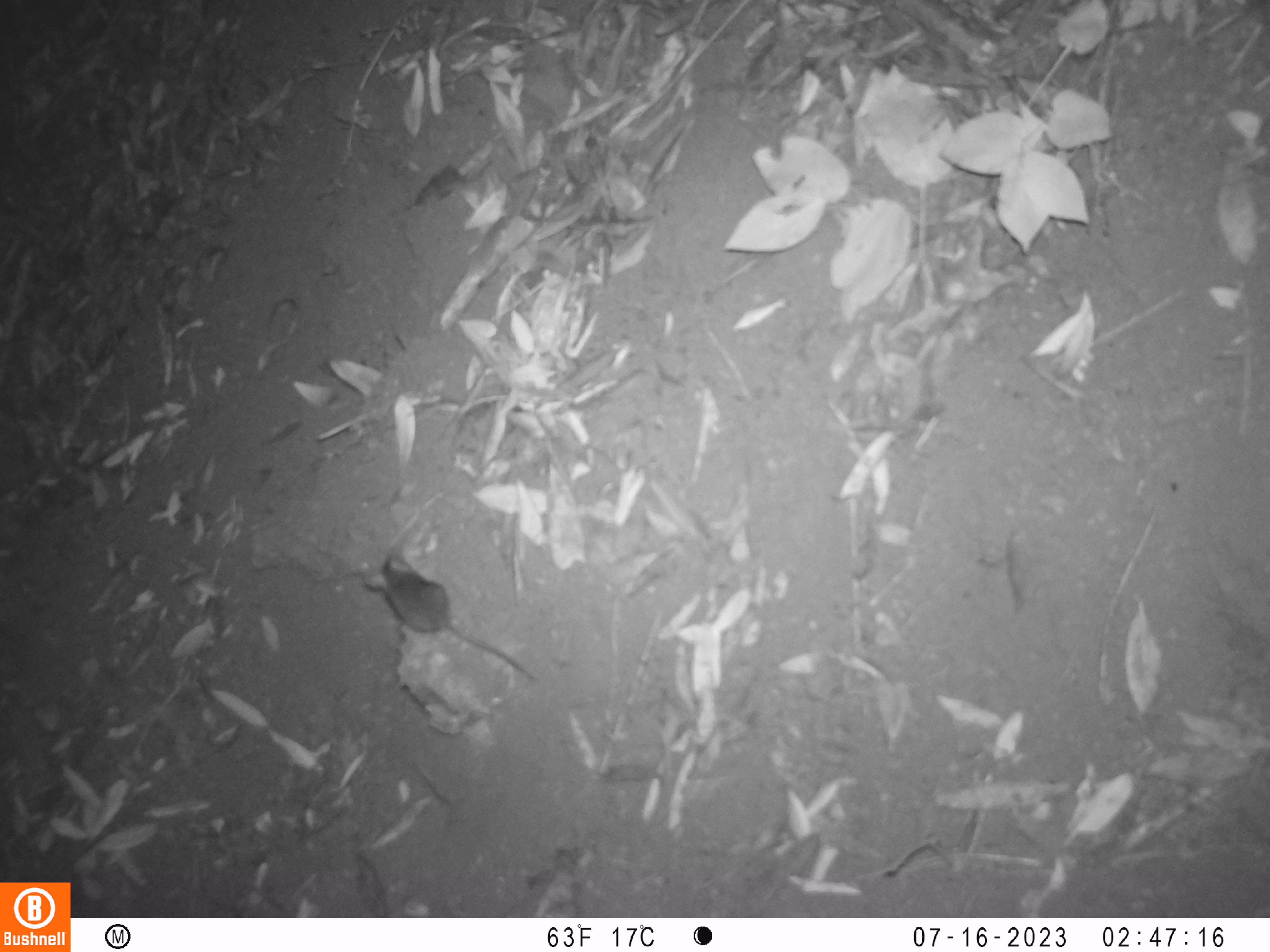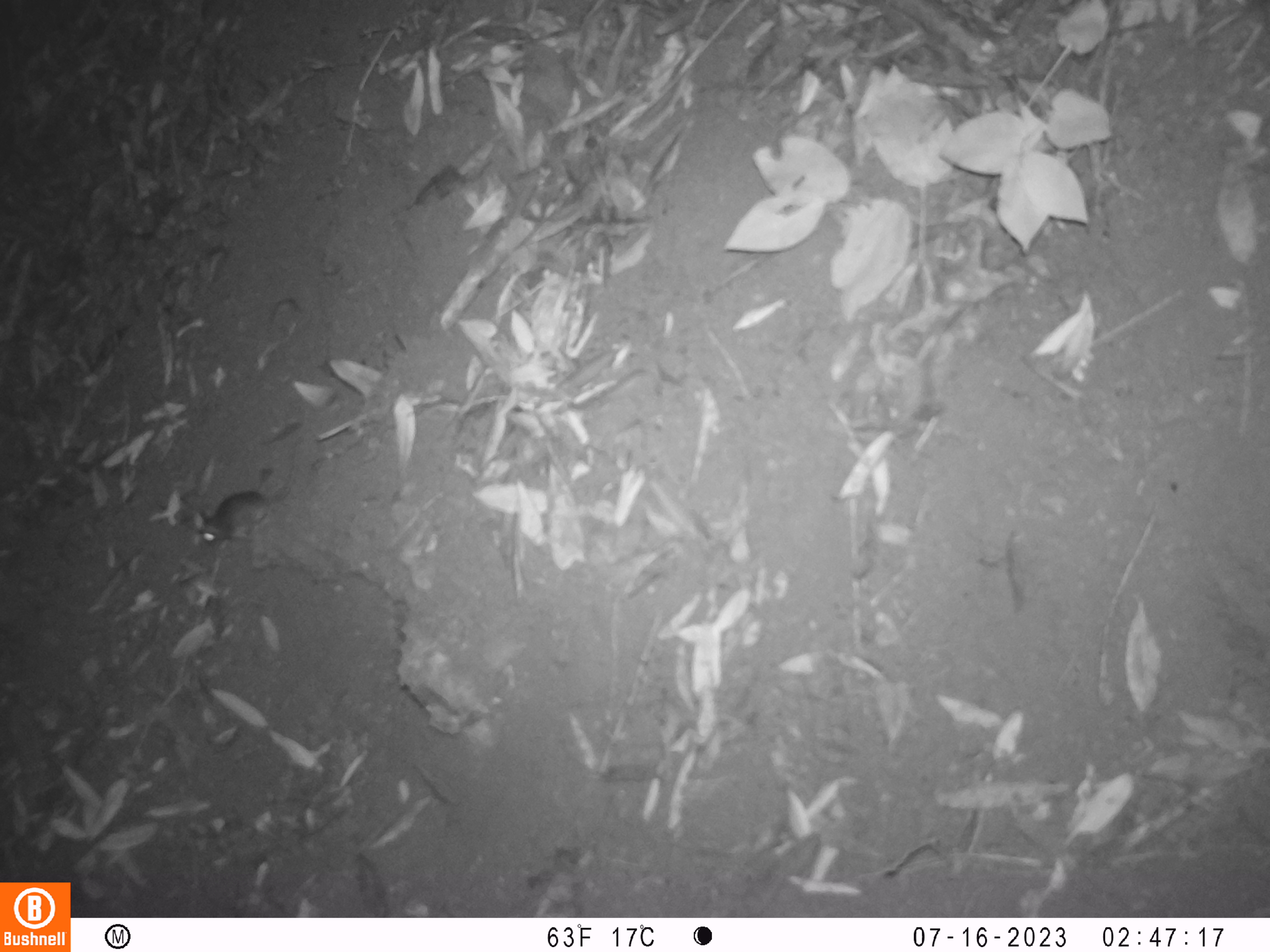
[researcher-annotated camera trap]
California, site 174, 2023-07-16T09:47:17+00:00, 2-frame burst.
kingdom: Animalia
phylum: Chordata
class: Mammalia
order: Rodentia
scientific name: Rodentia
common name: mouse or rat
Mouse or rat (Rodentia).